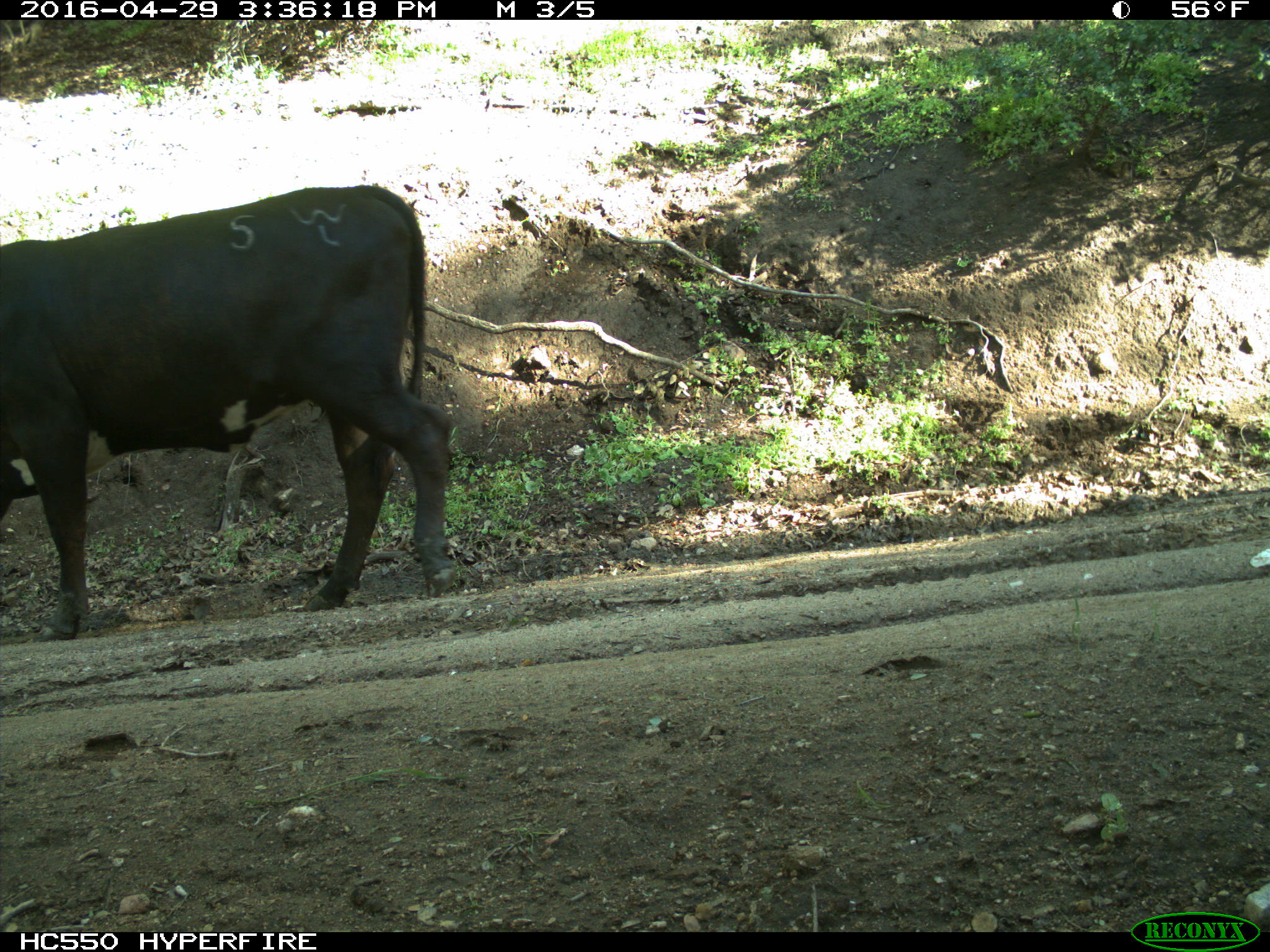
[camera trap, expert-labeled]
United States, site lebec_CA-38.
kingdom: Animalia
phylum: Chordata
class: Mammalia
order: Artiodactyla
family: Bovidae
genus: Bos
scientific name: Bos taurus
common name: domestic cow